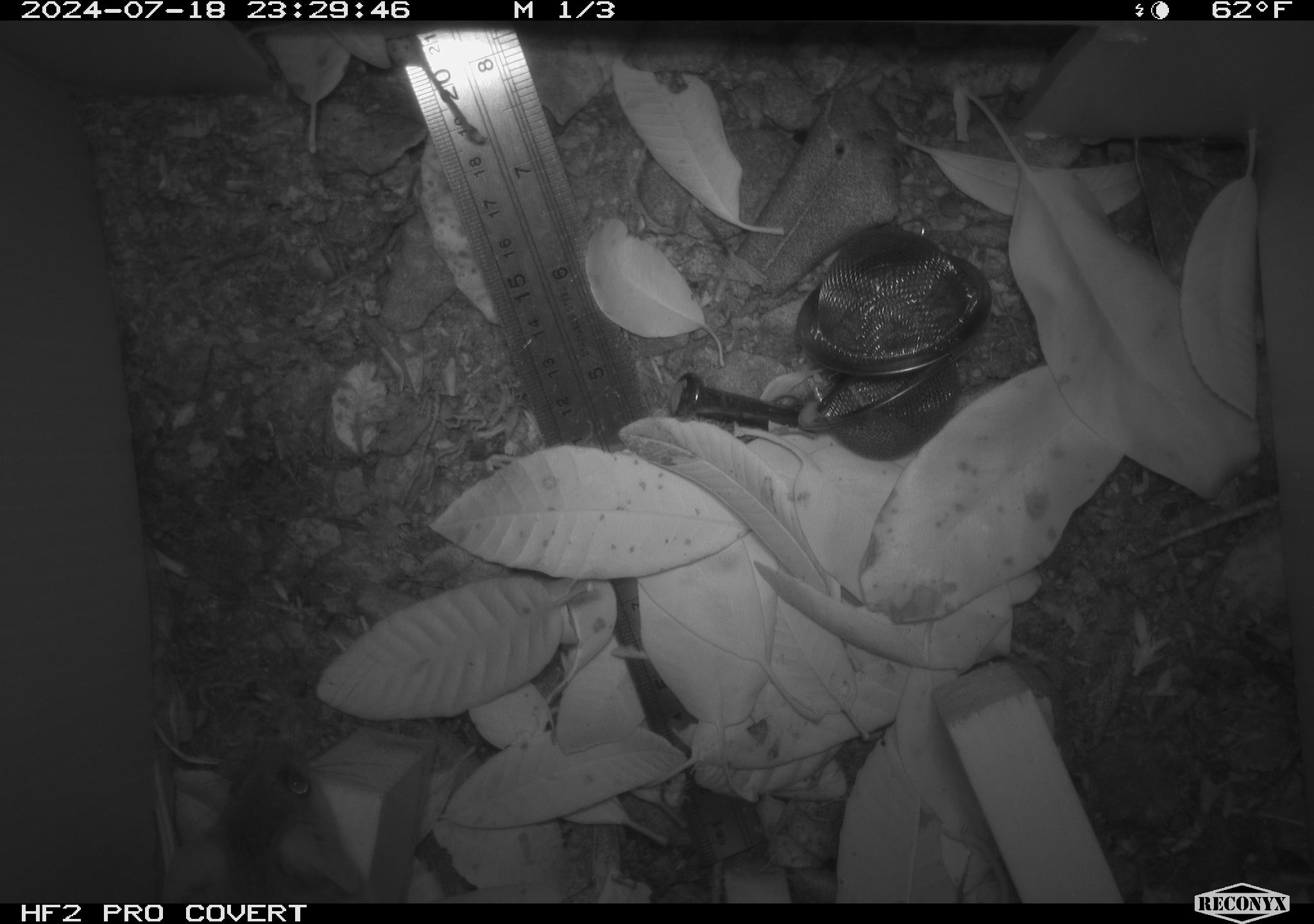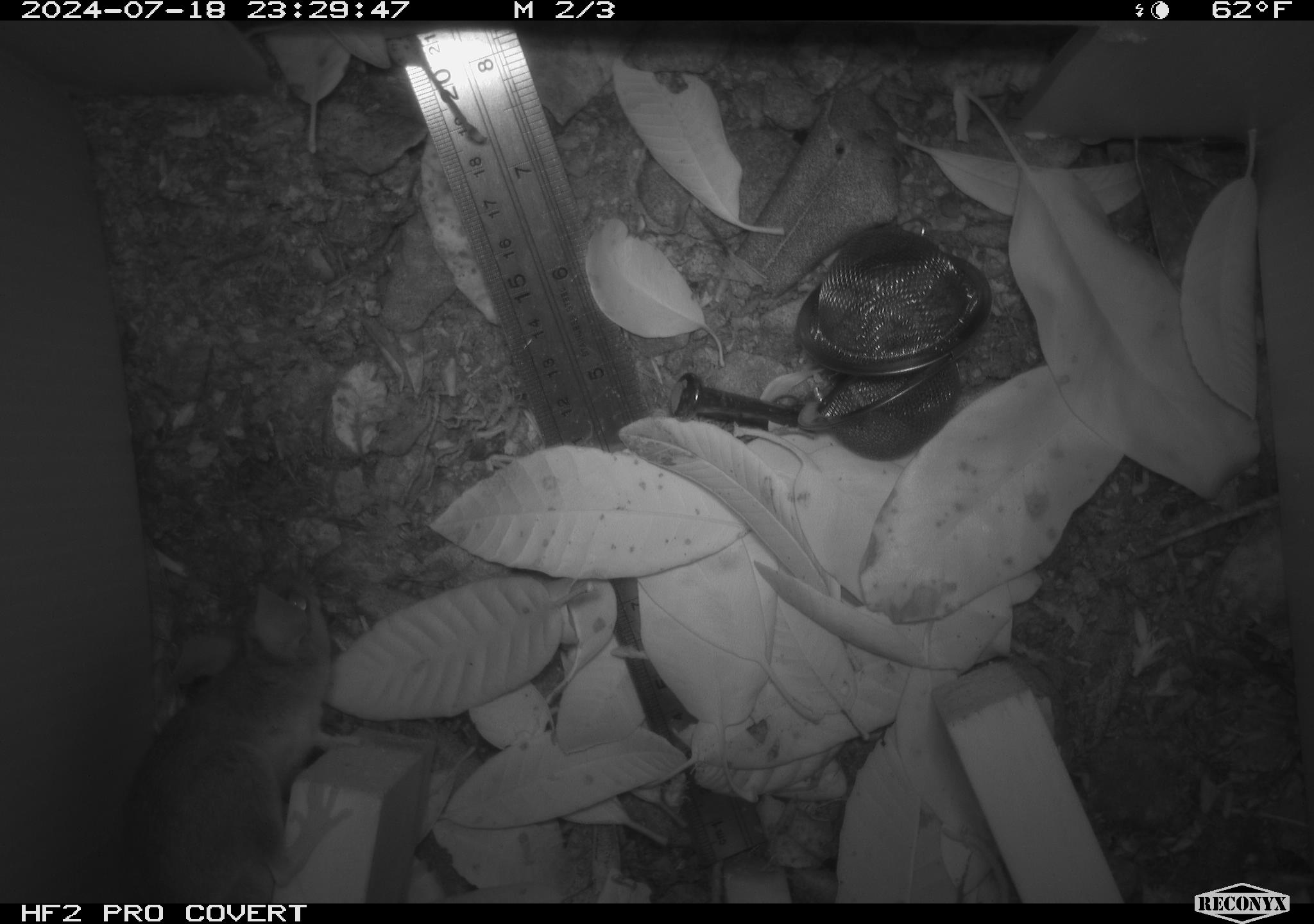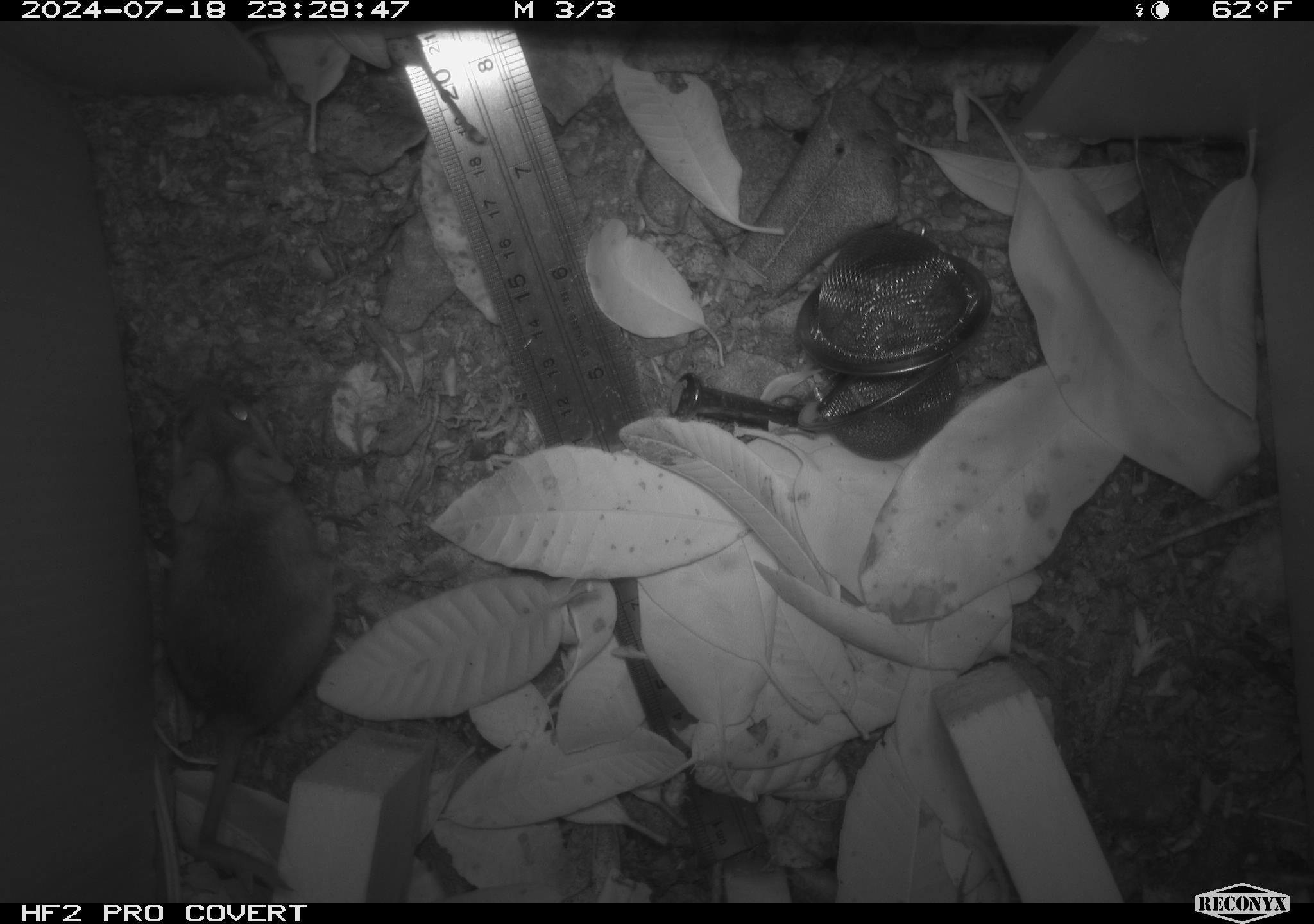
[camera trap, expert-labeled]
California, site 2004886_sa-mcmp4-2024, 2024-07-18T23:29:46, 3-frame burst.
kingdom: Animalia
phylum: Chordata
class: Mammalia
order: Rodentia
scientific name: Rodentia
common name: mouse species